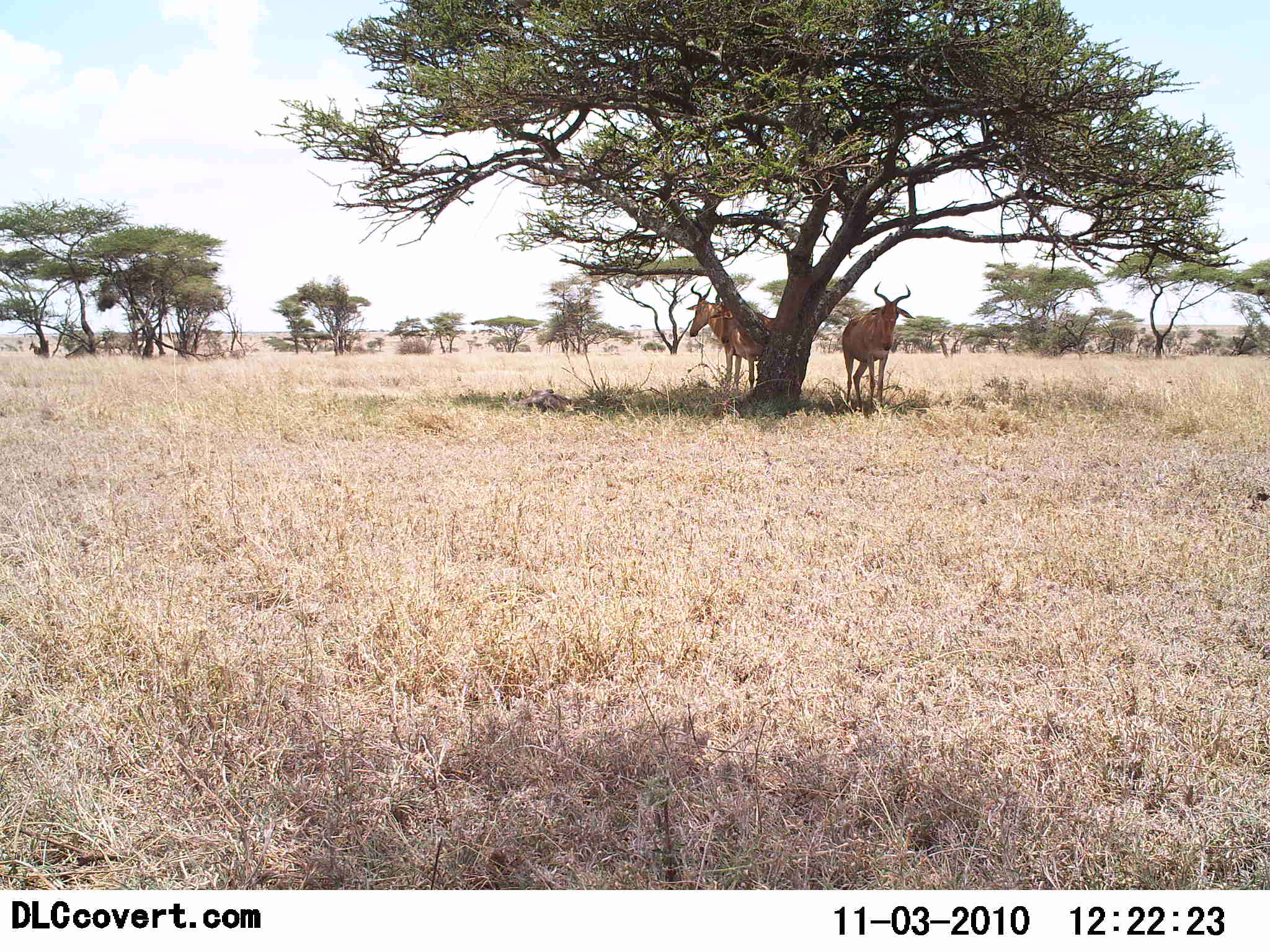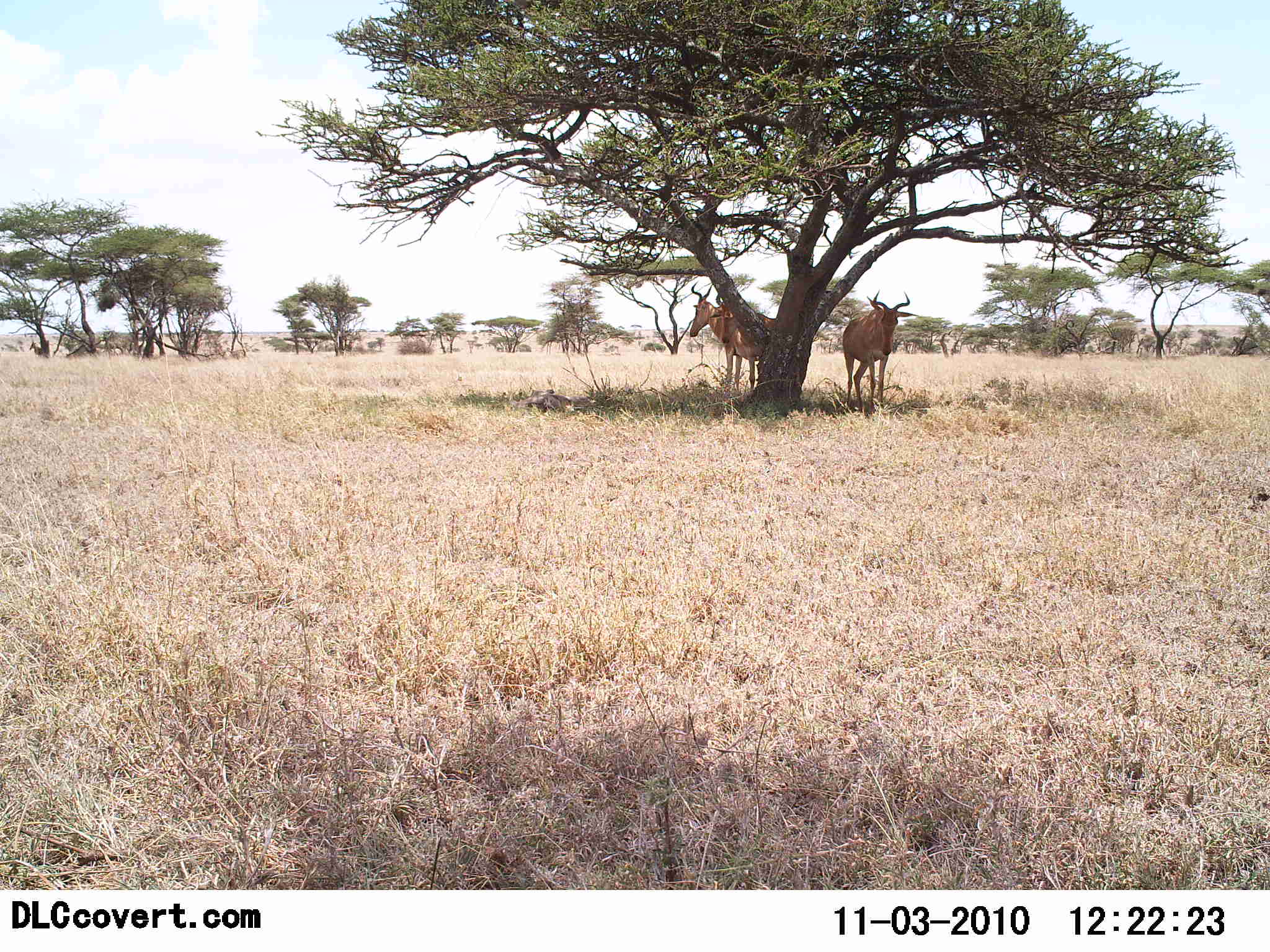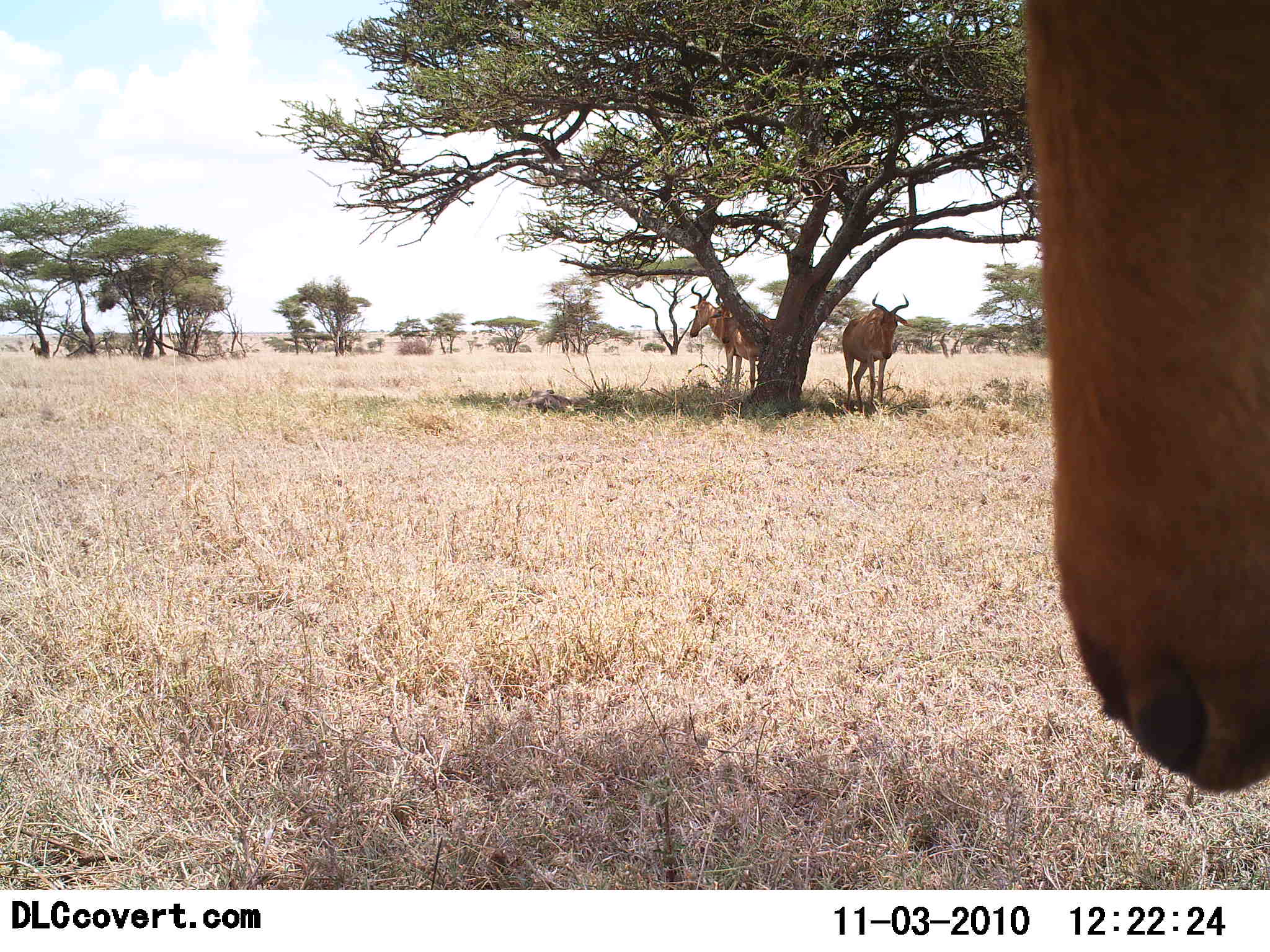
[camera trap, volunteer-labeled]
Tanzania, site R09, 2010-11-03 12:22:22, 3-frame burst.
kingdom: Animalia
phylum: Chordata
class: Mammalia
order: Artiodactyla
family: Bovidae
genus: Alcelaphus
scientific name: Alcelaphus buselaphus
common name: hartebeest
Hartebeest (Alcelaphus buselaphus), count 3. Behavior (volunteer vote fractions): standing 82%, resting 29%, moving 18%, interacting 0%. Young present (vote fraction): 0%. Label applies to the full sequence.